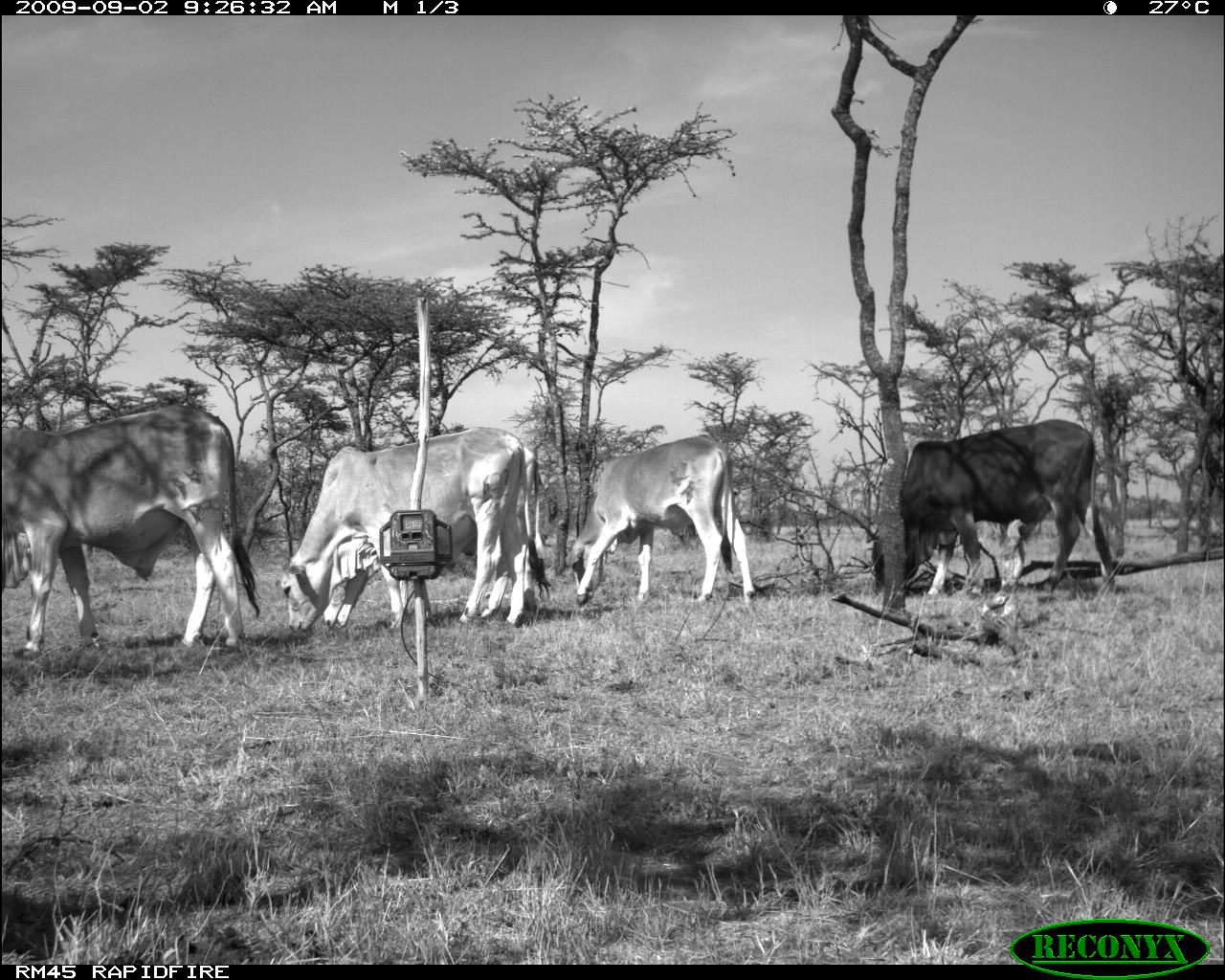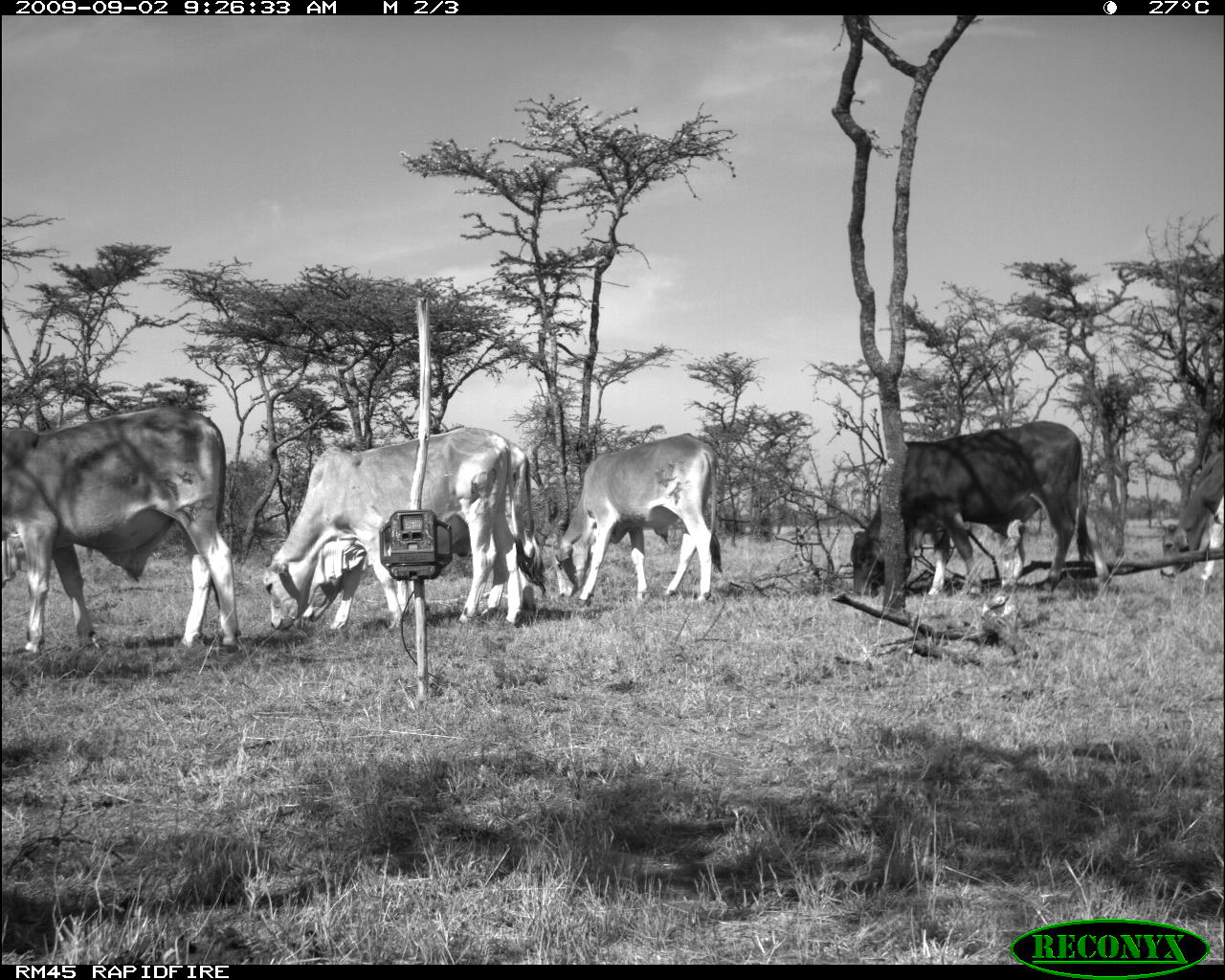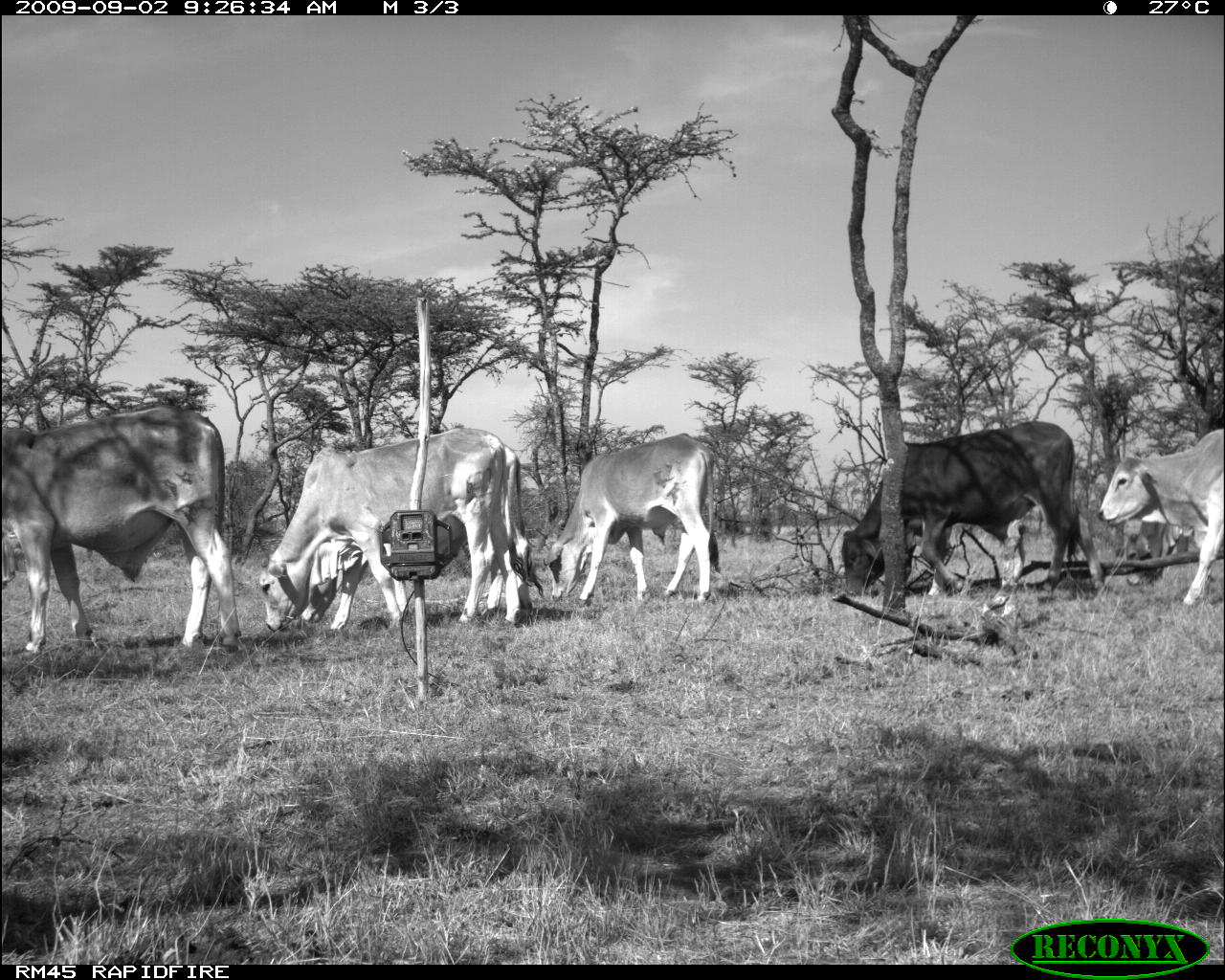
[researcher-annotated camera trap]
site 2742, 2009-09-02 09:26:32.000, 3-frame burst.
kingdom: Animalia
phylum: Chordata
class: Mammalia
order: Artiodactyla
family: Bovidae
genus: Bos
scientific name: Bos taurus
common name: domestic cattle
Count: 4.